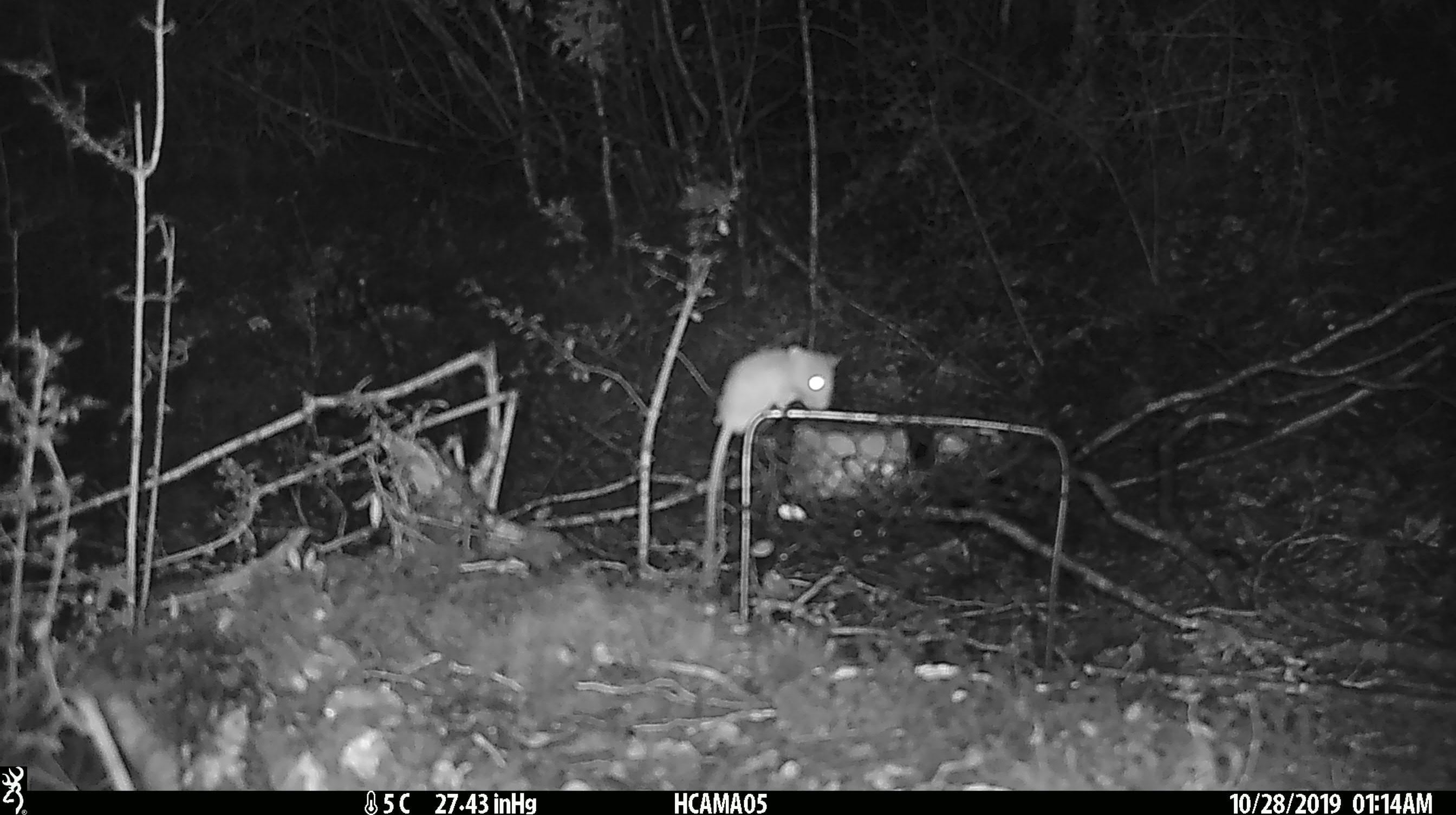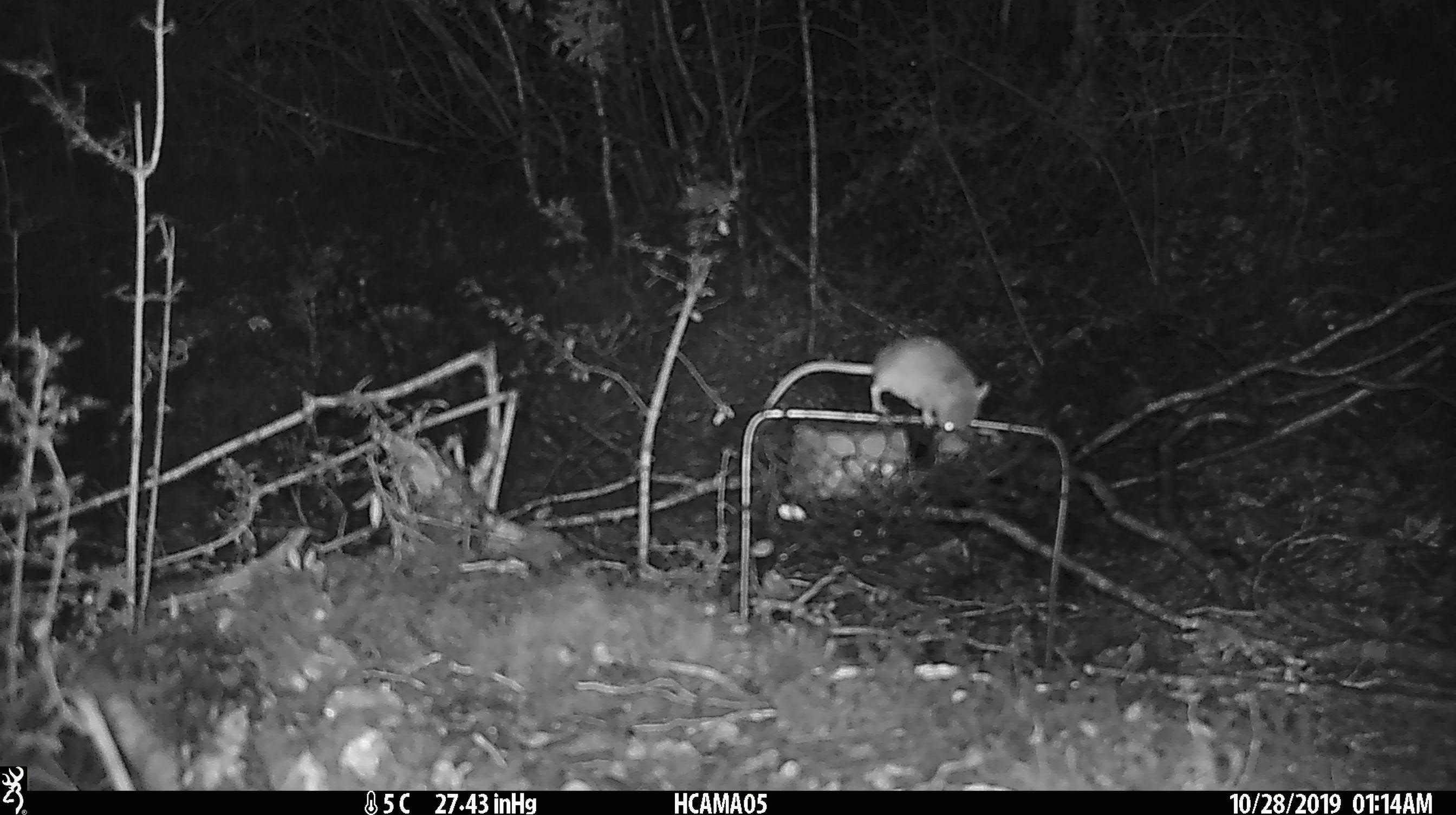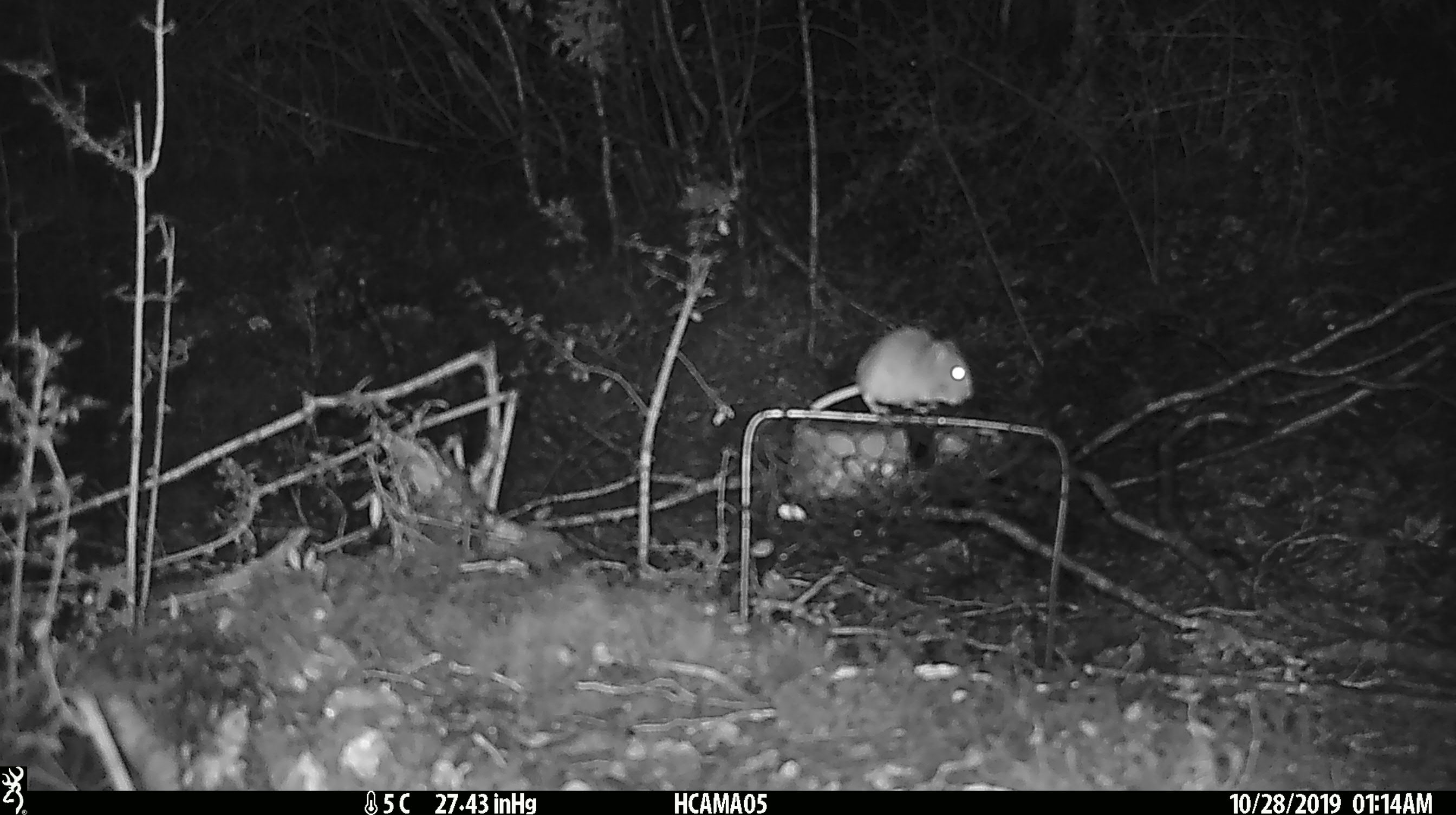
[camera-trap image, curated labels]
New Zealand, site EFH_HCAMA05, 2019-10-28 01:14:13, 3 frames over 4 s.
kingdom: Animalia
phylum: Chordata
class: Mammalia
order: Rodentia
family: Muridae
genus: Mus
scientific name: Mus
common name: mouse